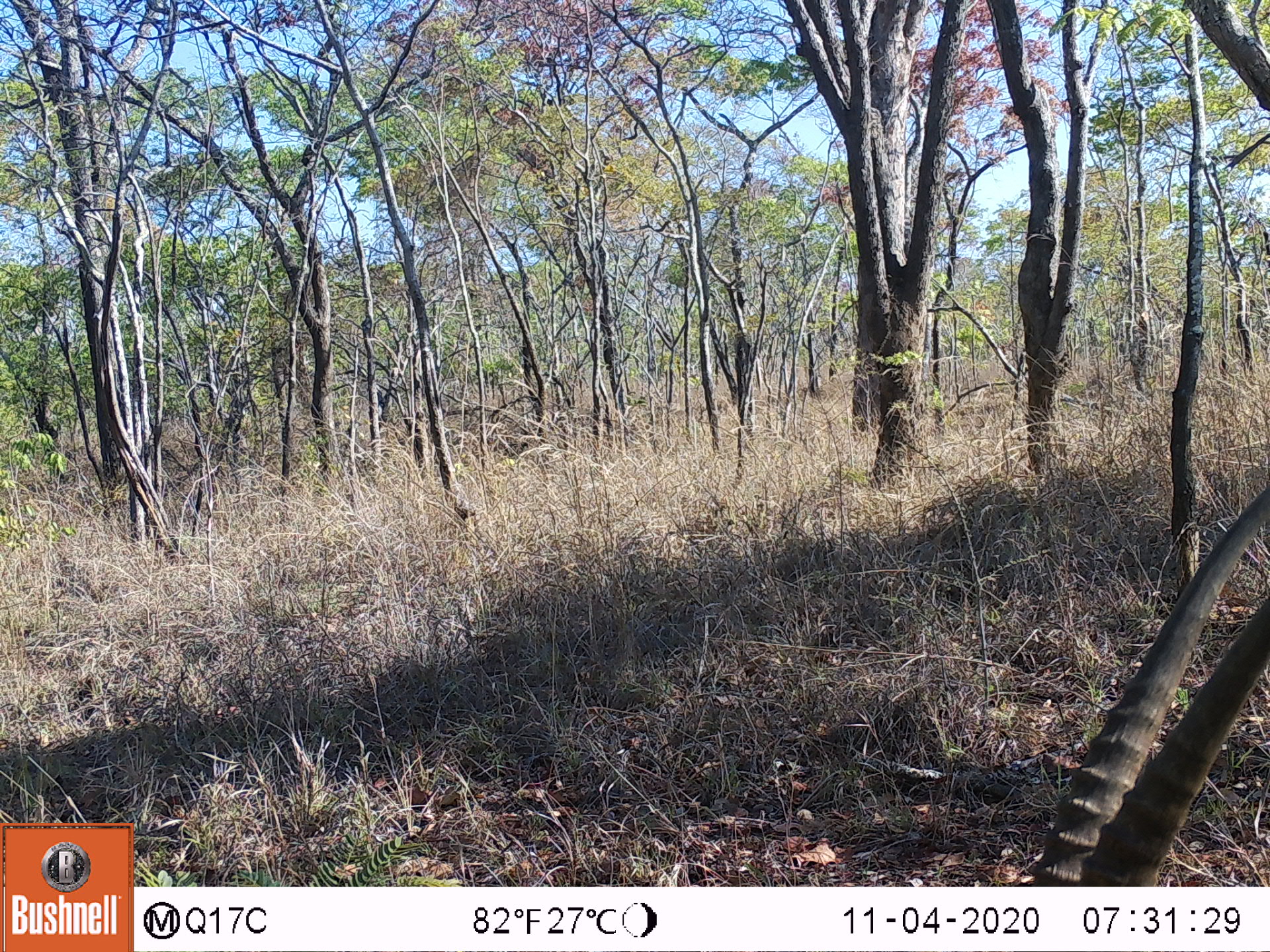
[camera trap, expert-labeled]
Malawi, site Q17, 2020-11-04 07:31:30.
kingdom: Animalia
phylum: Chordata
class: Mammalia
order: Artiodactyla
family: Bovidae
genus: Hippotragus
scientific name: Hippotragus niger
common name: sable antelope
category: sable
Sable (sable antelope) (Hippotragus niger), count 1.